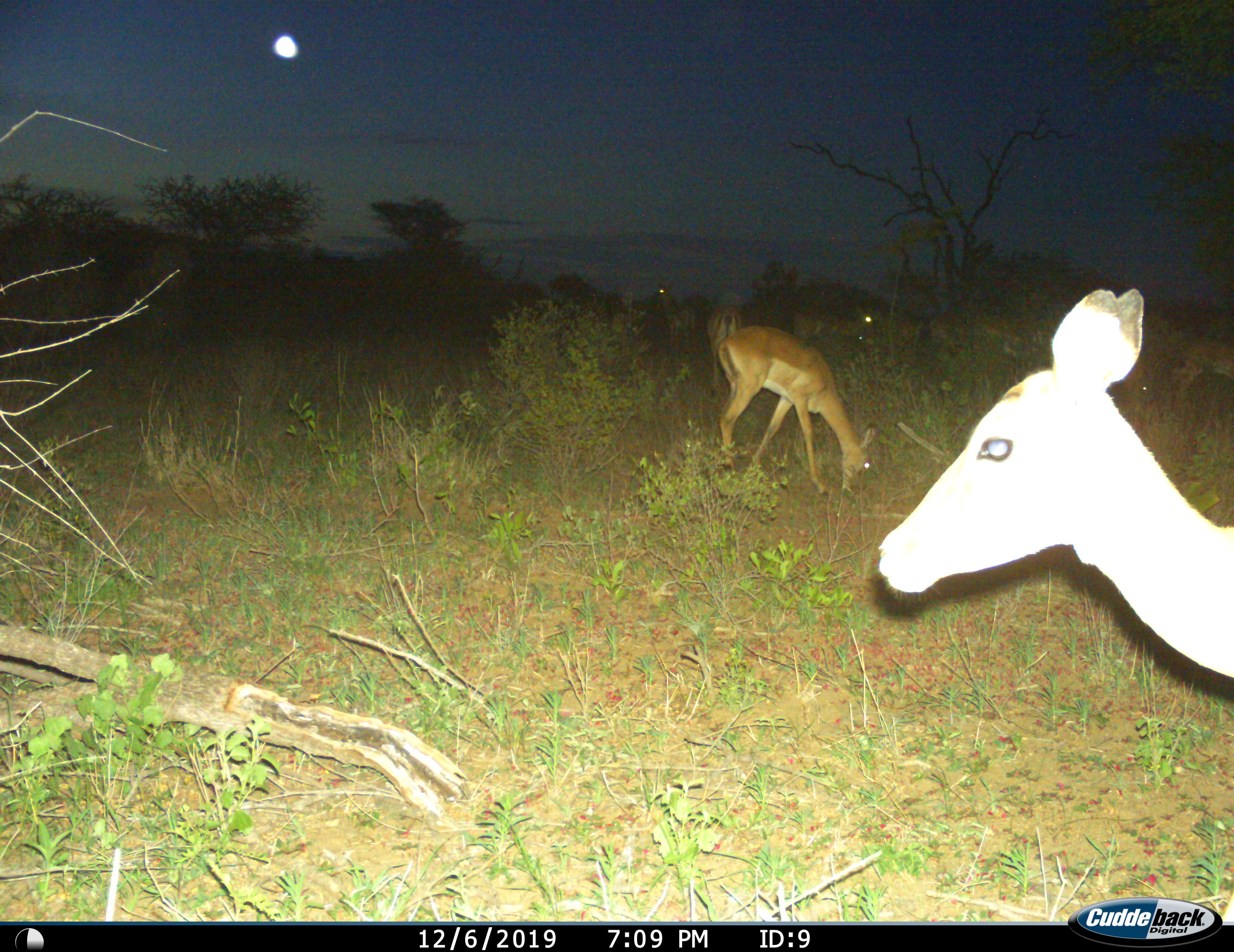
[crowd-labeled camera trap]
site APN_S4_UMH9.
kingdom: Animalia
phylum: Chordata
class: Mammalia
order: Artiodactyla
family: Bovidae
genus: Aepyceros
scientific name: Aepyceros melampus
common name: impala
Impala (Aepyceros melampus), count 6. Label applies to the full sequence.